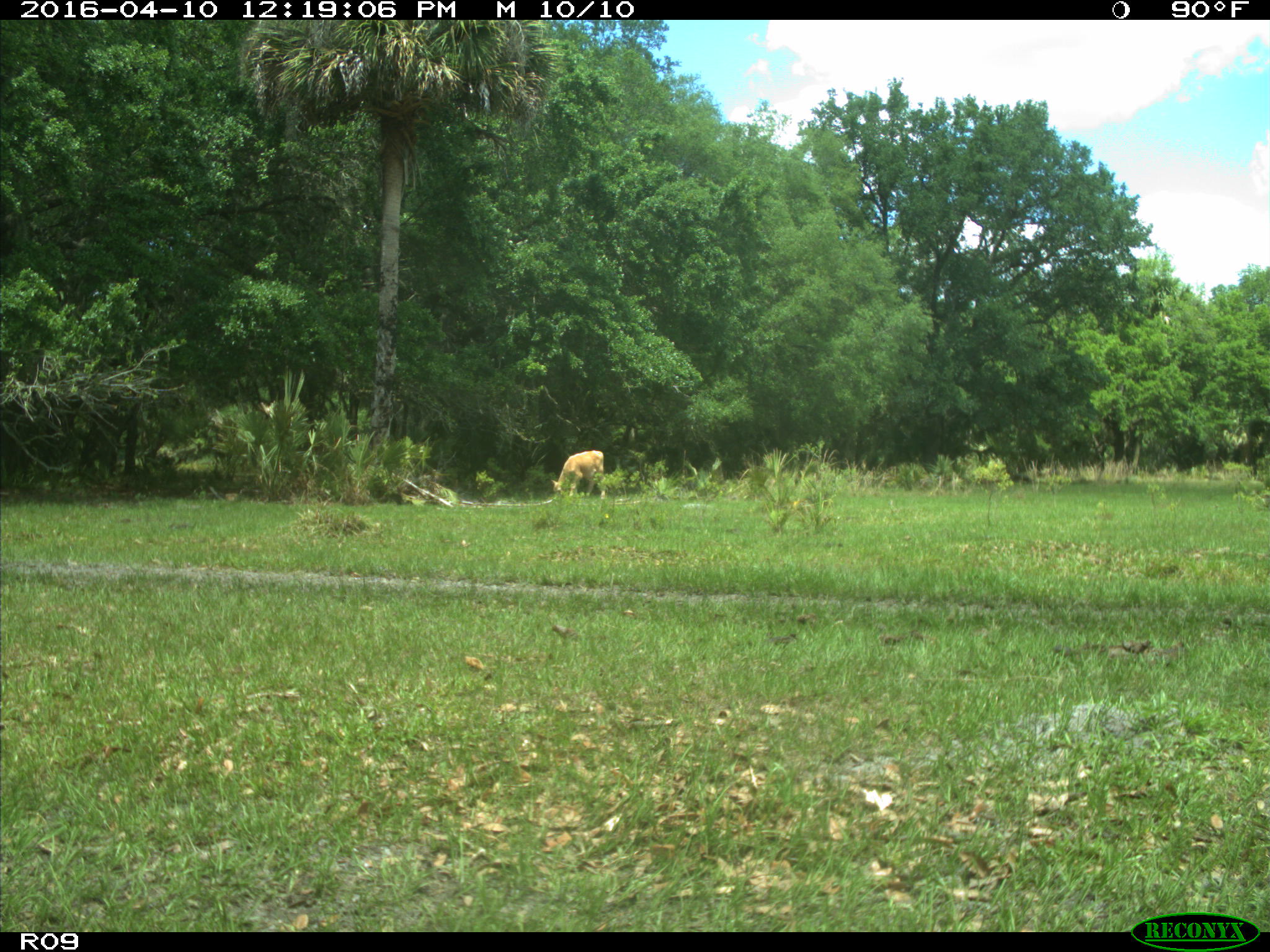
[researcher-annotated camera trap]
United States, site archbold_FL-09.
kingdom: Animalia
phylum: Chordata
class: Mammalia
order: Artiodactyla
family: Bovidae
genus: Bos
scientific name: Bos taurus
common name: domestic cow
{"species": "Bos taurus (domestic cow)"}